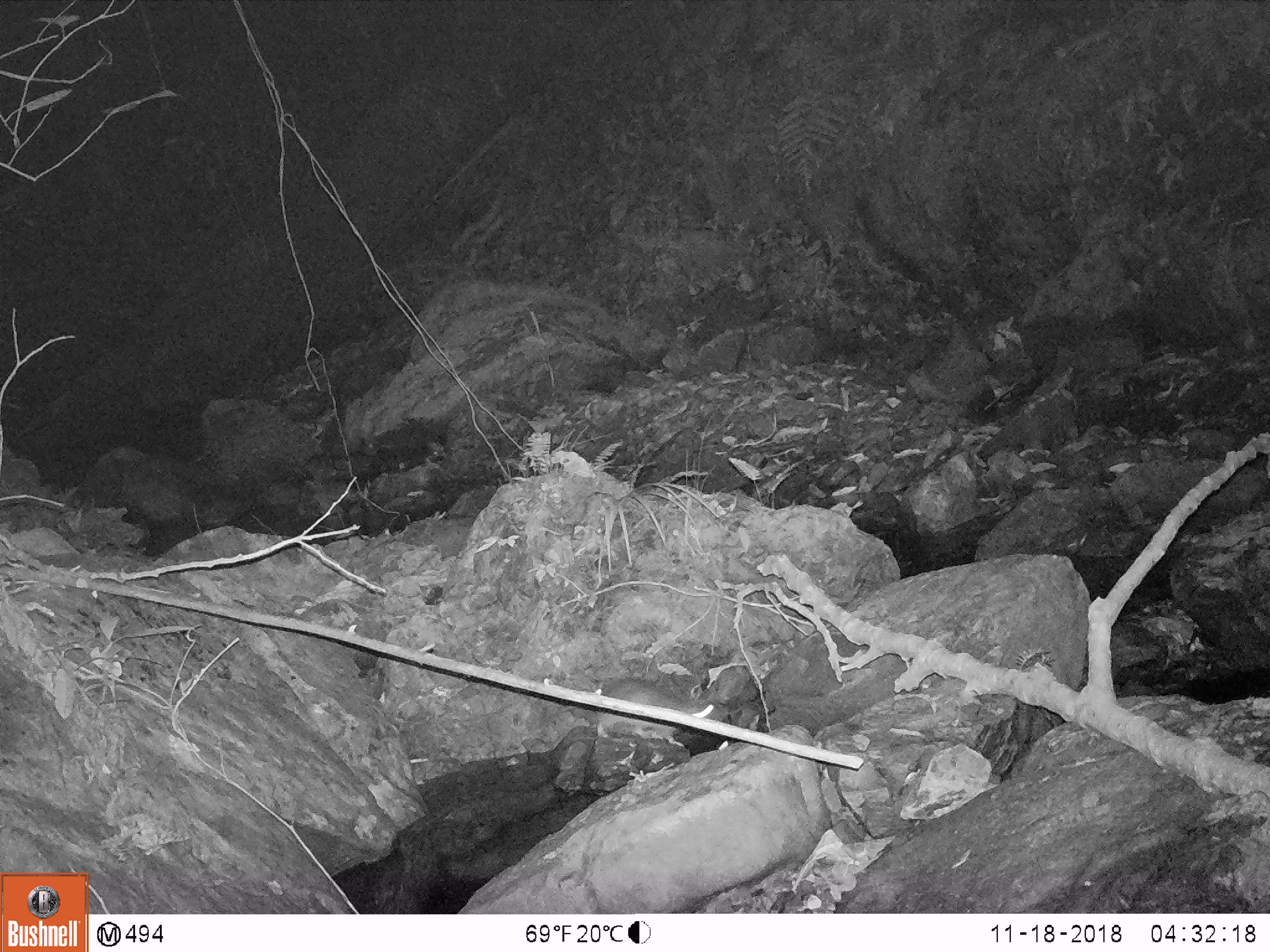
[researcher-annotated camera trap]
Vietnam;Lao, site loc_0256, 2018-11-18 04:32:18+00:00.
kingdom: Animalia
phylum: Chordata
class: Mammalia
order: Rodentia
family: Muridae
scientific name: Muridae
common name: old-world mice and rats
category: unidentified murid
Unidentified murid (old-world mice and rats) (Muridae). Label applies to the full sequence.